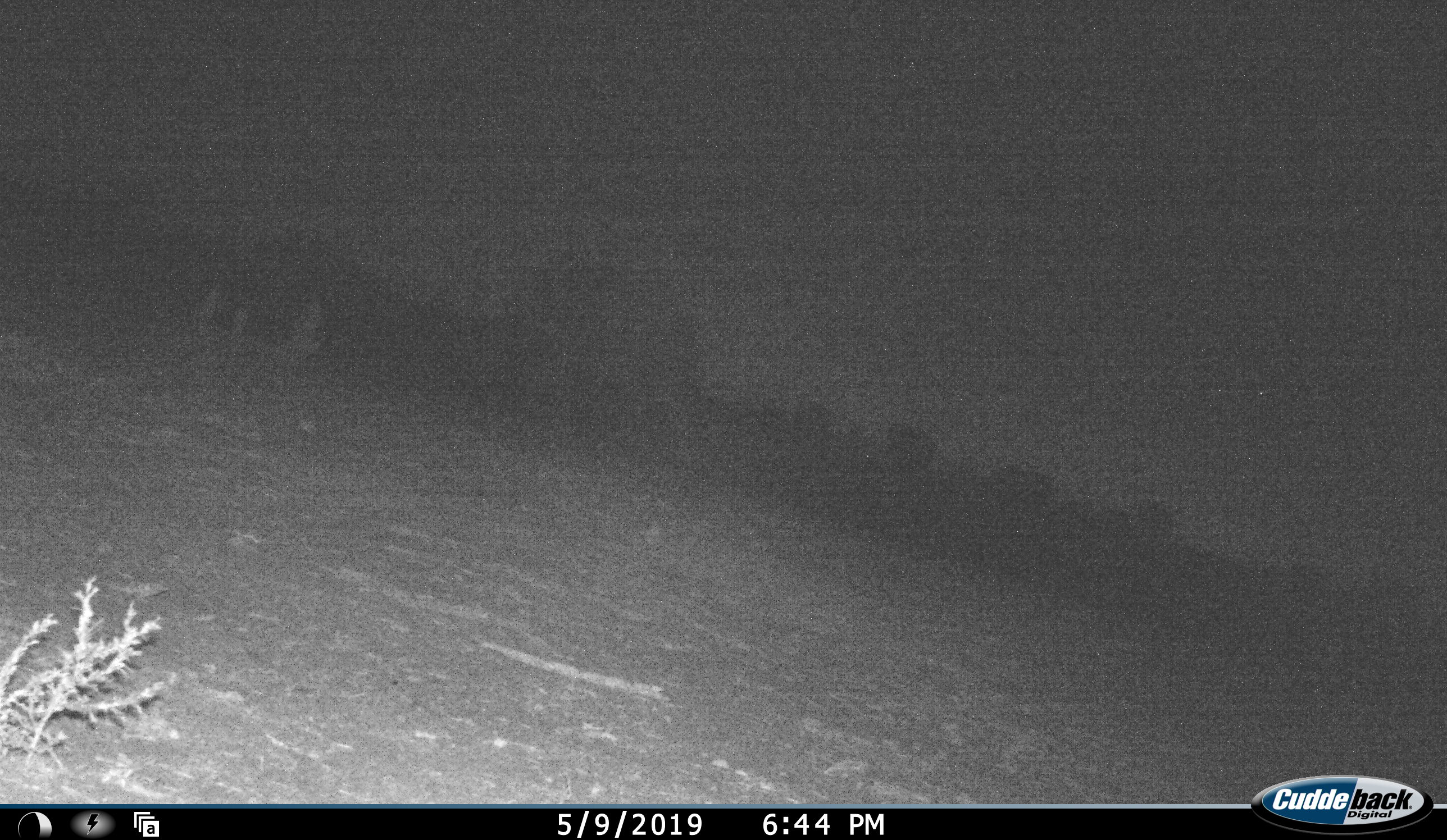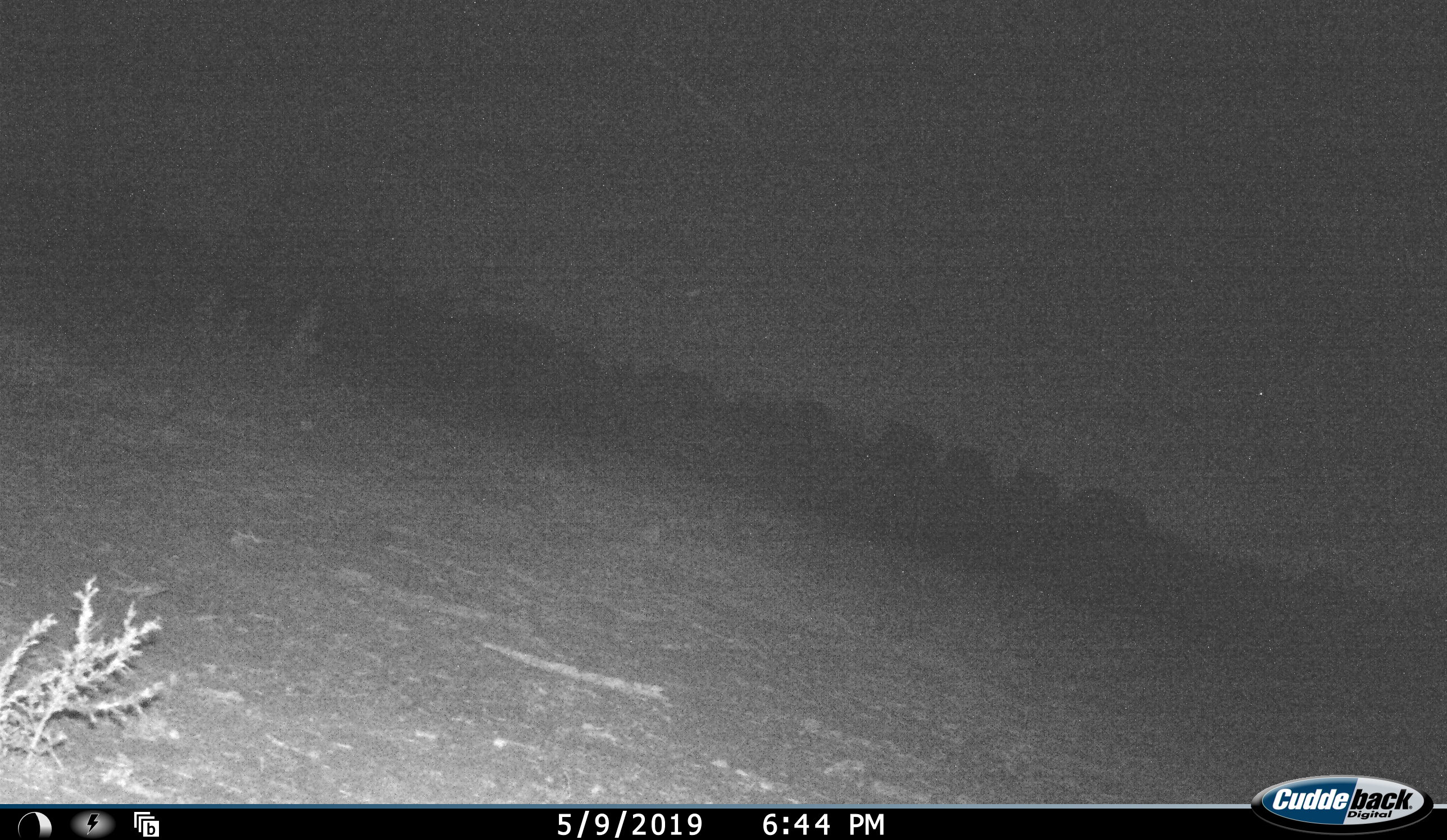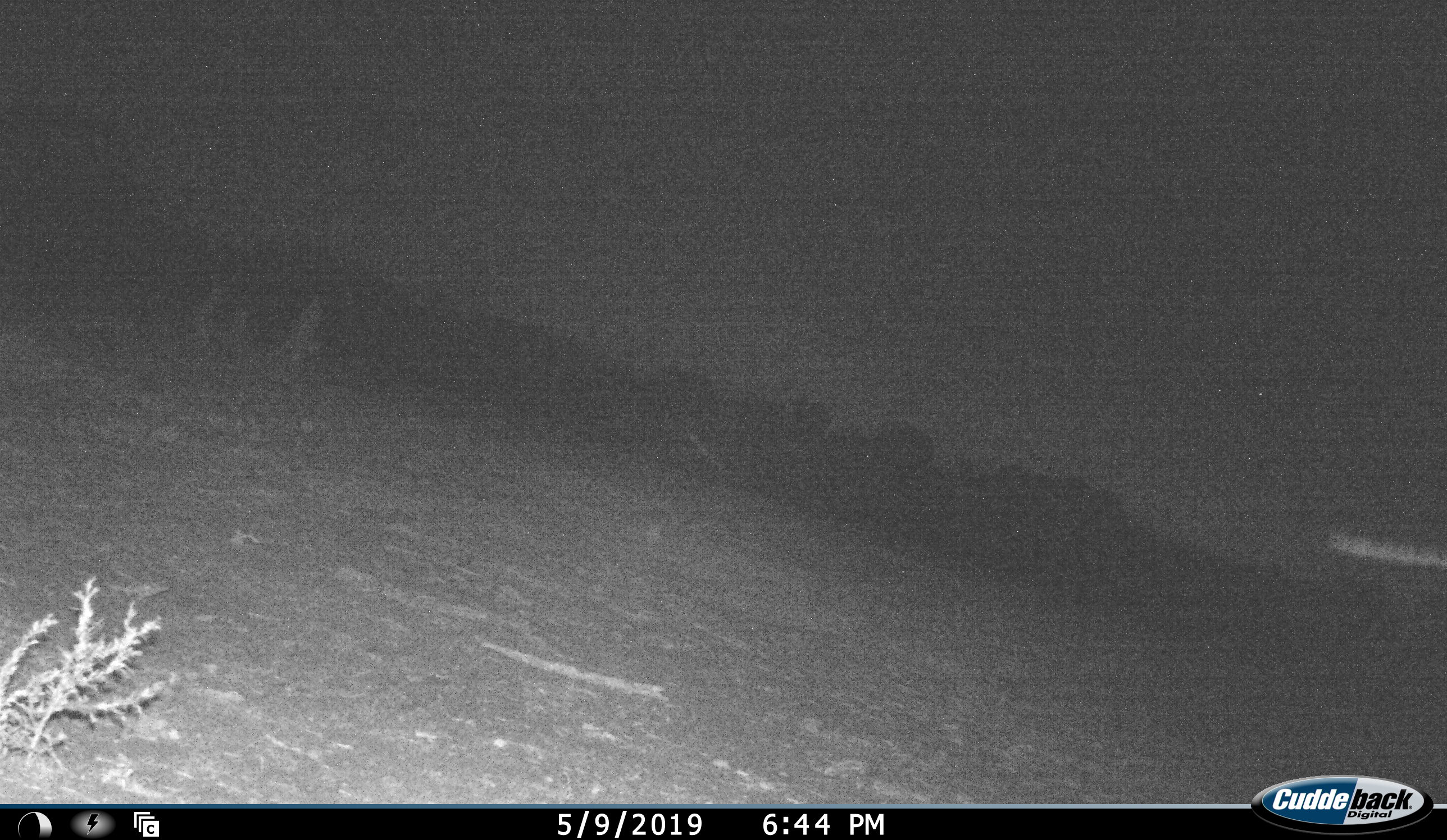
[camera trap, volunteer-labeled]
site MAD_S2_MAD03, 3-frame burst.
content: unidentified animal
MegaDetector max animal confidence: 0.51